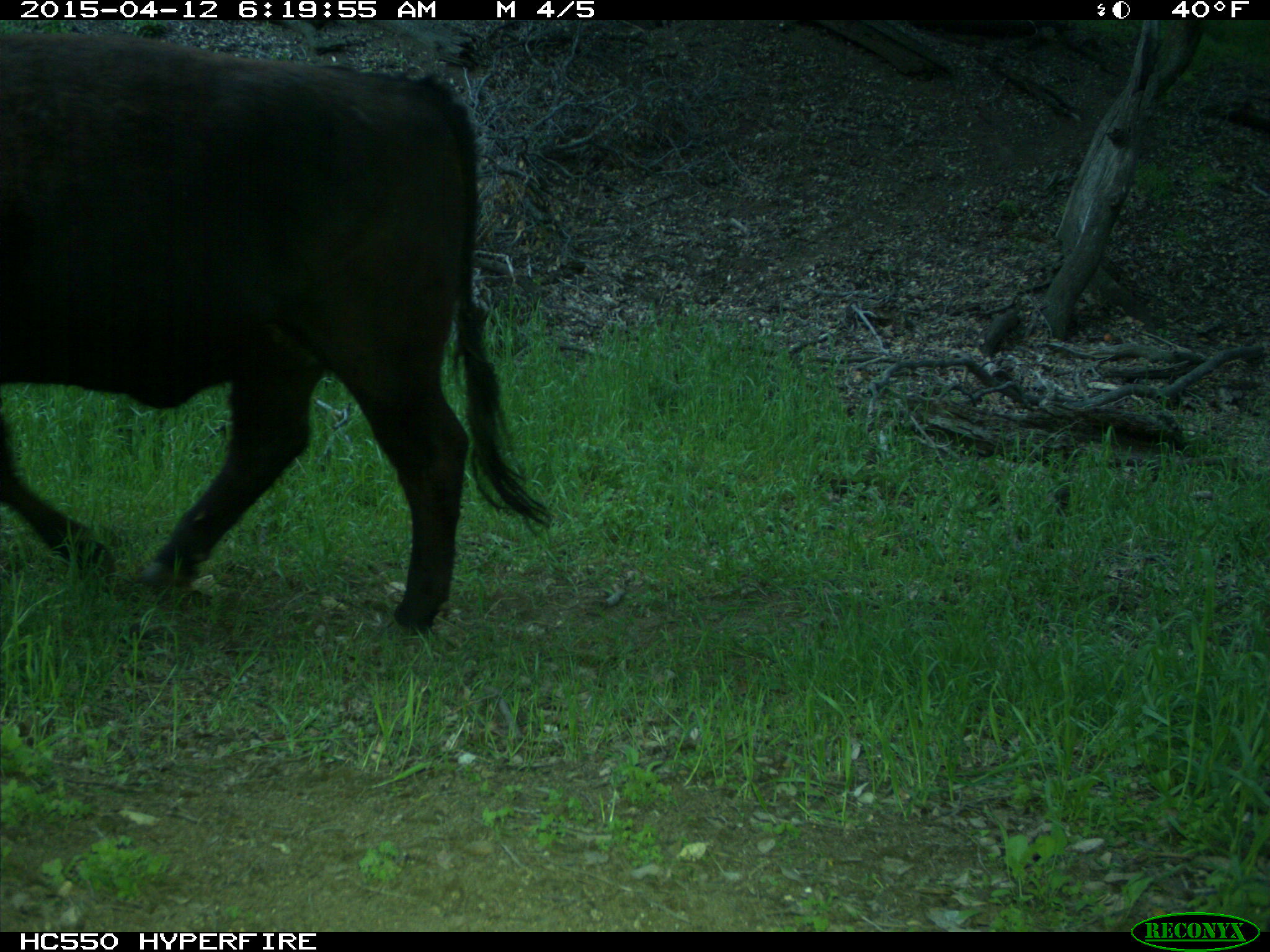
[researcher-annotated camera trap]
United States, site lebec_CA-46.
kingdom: Animalia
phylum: Chordata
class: Mammalia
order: Artiodactyla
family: Bovidae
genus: Bos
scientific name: Bos taurus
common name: domestic cow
Bos taurus (domestic cow).